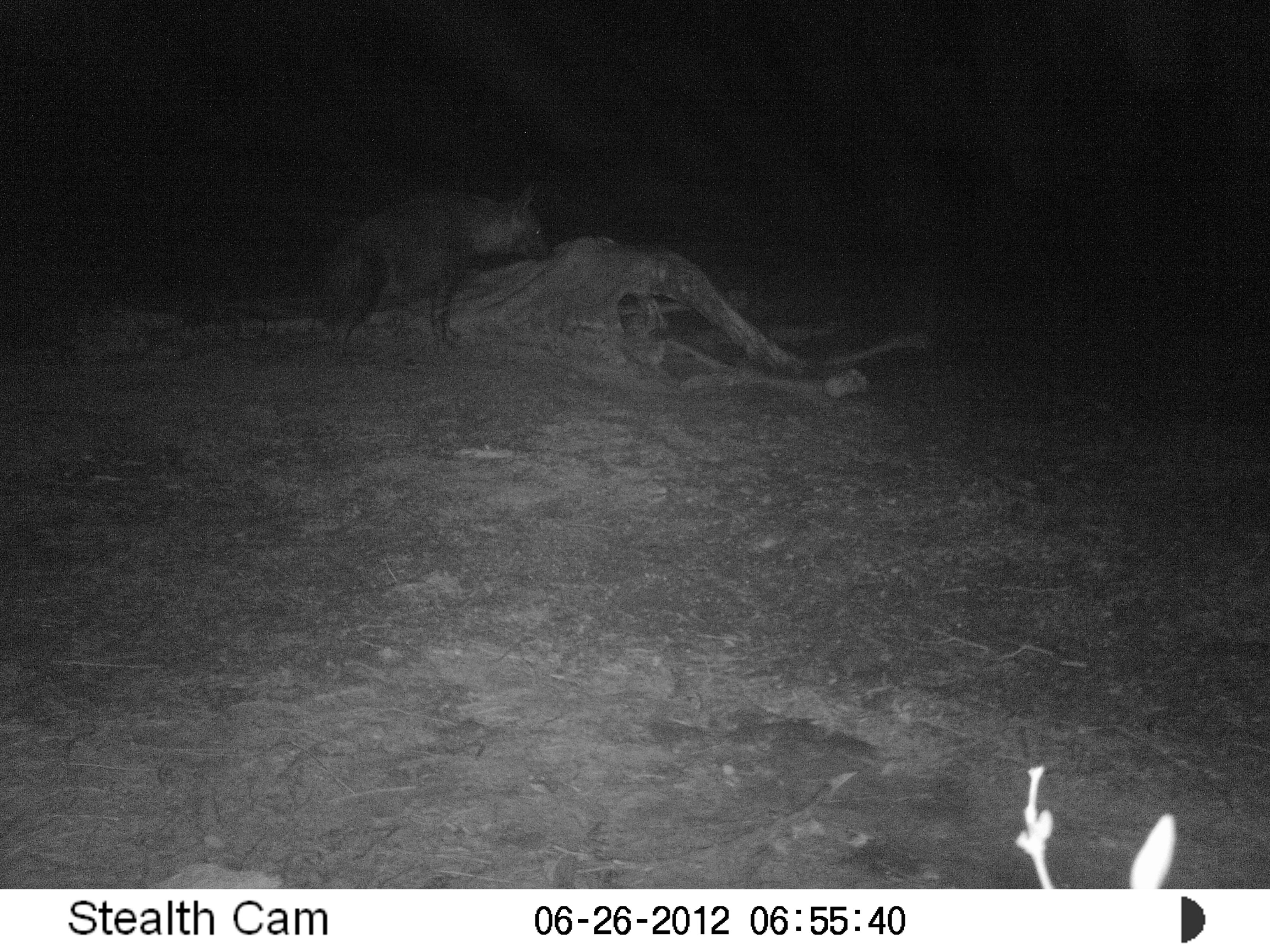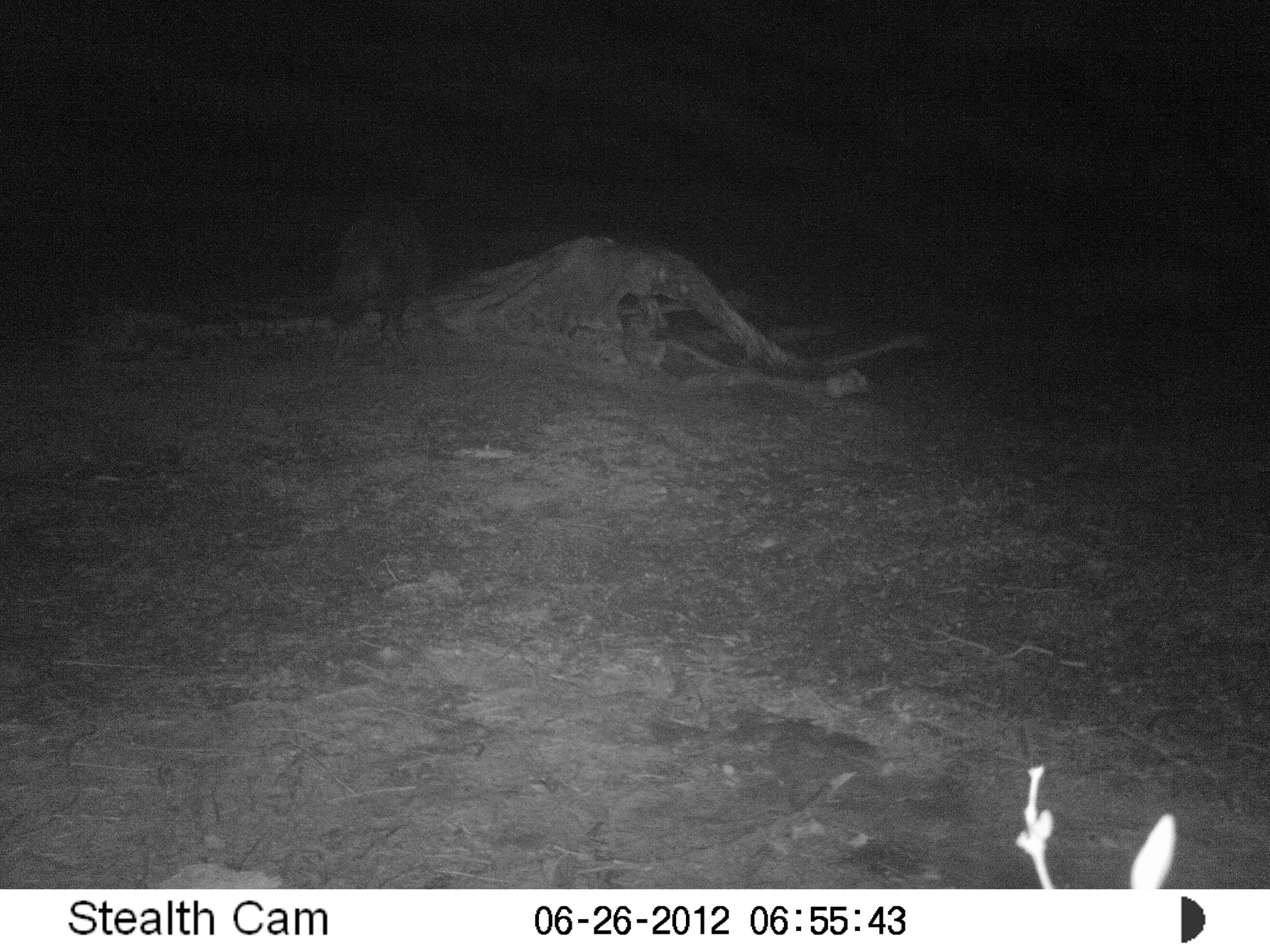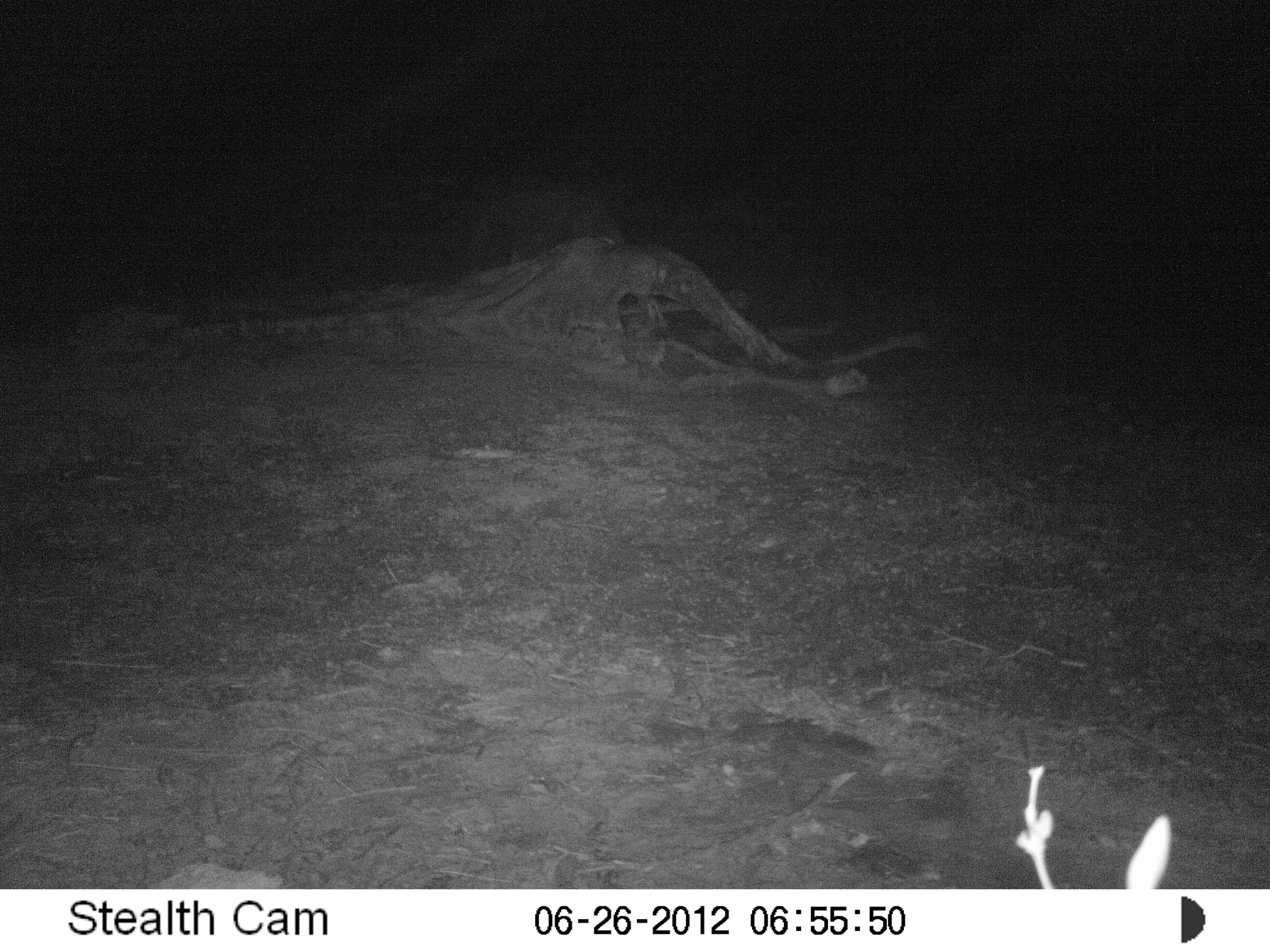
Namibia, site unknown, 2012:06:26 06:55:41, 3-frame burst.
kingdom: Animalia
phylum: Chordata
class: Mammalia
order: Carnivora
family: Hyaenidae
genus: Parahyaena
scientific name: Parahyaena brunnea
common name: brown hyena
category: hyaena brunnea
Hyaena brunnea (brown hyena) (Parahyaena brunnea).